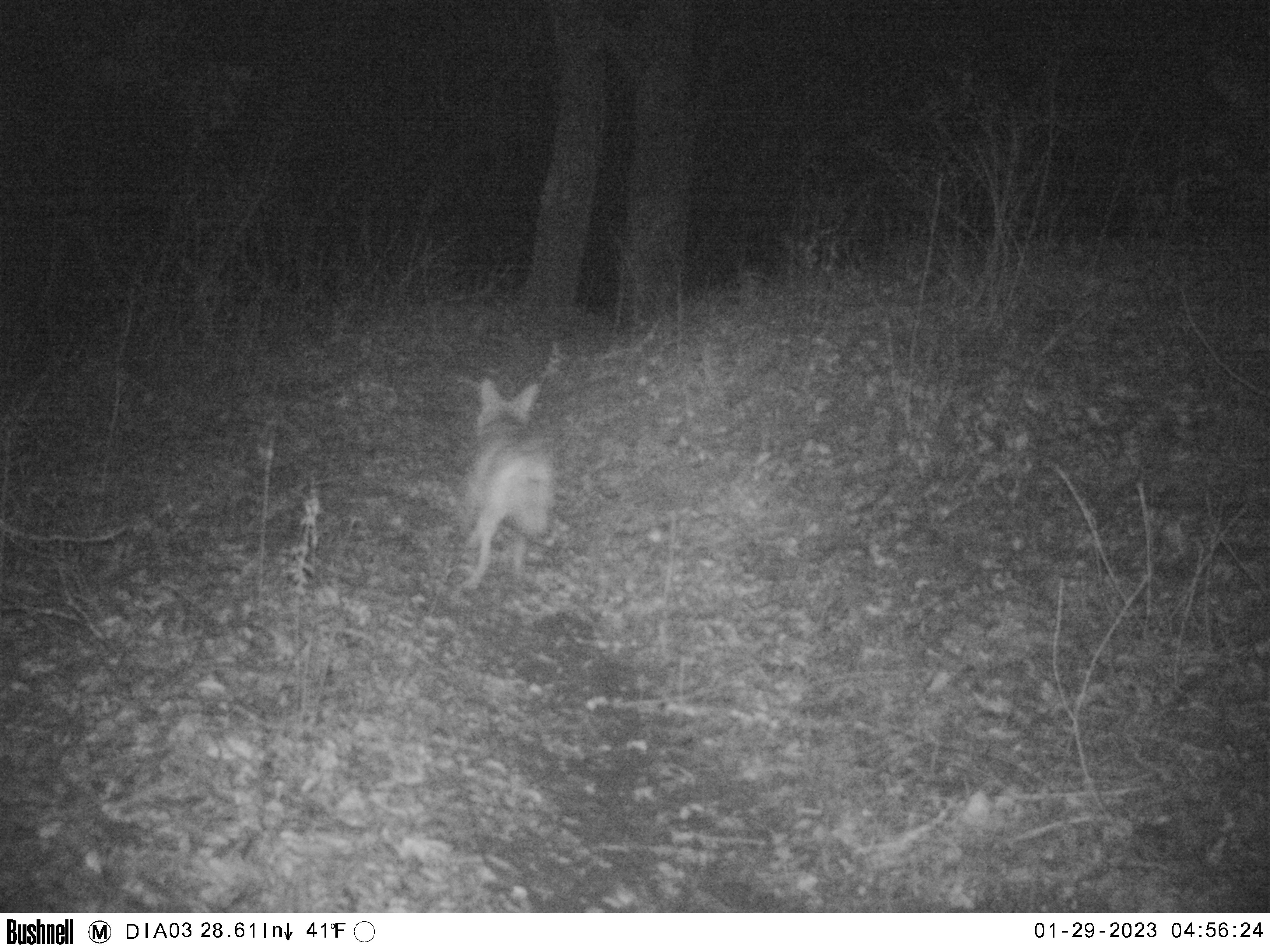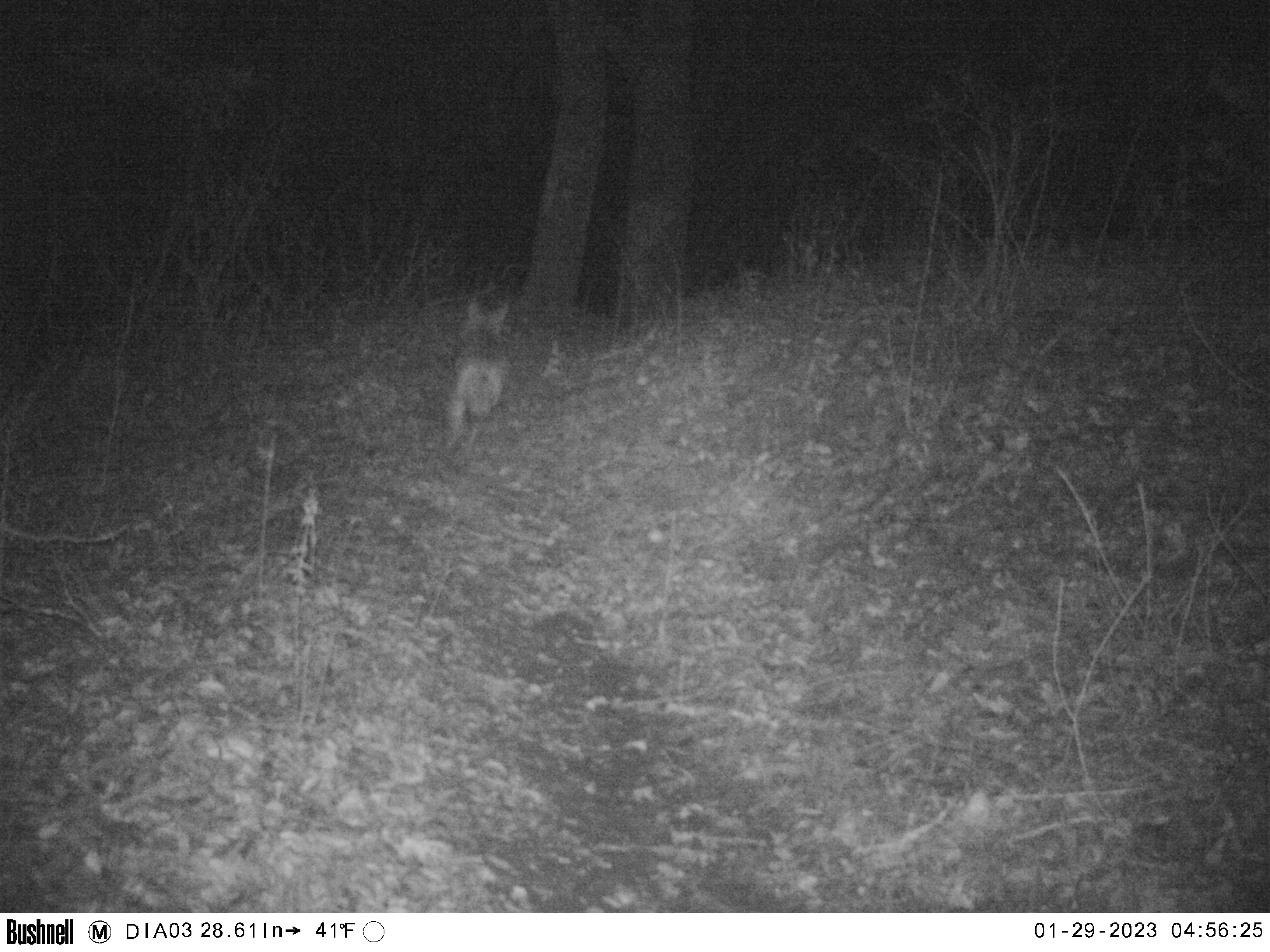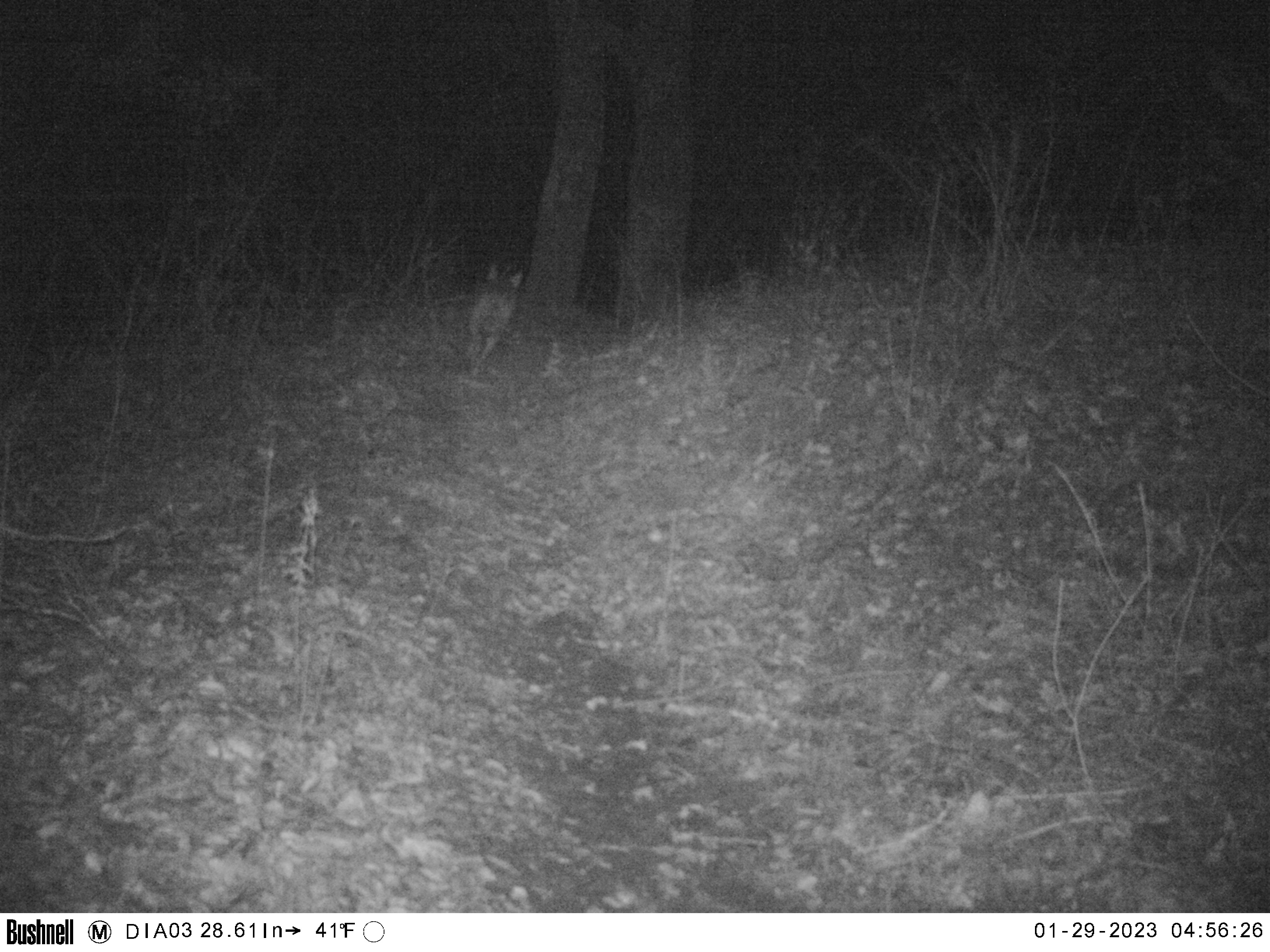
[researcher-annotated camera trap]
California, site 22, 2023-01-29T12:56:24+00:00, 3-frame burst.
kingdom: Animalia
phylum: Chordata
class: Mammalia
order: Carnivora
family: Canidae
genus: Canis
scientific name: Canis latrans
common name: coyote